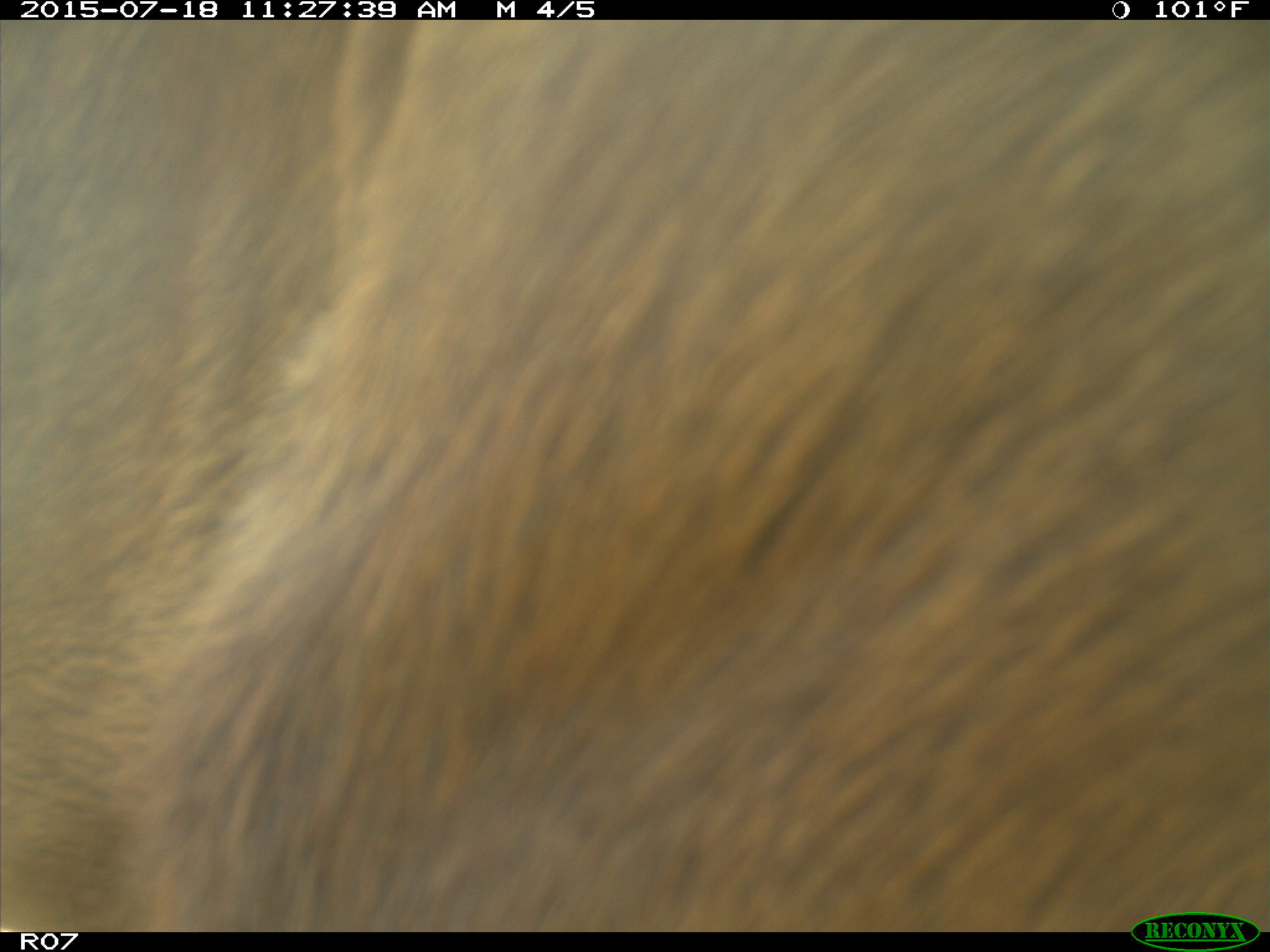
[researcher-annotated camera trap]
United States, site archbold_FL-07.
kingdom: Animalia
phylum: Chordata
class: Mammalia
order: Artiodactyla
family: Bovidae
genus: Bos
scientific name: Bos taurus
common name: domestic cow